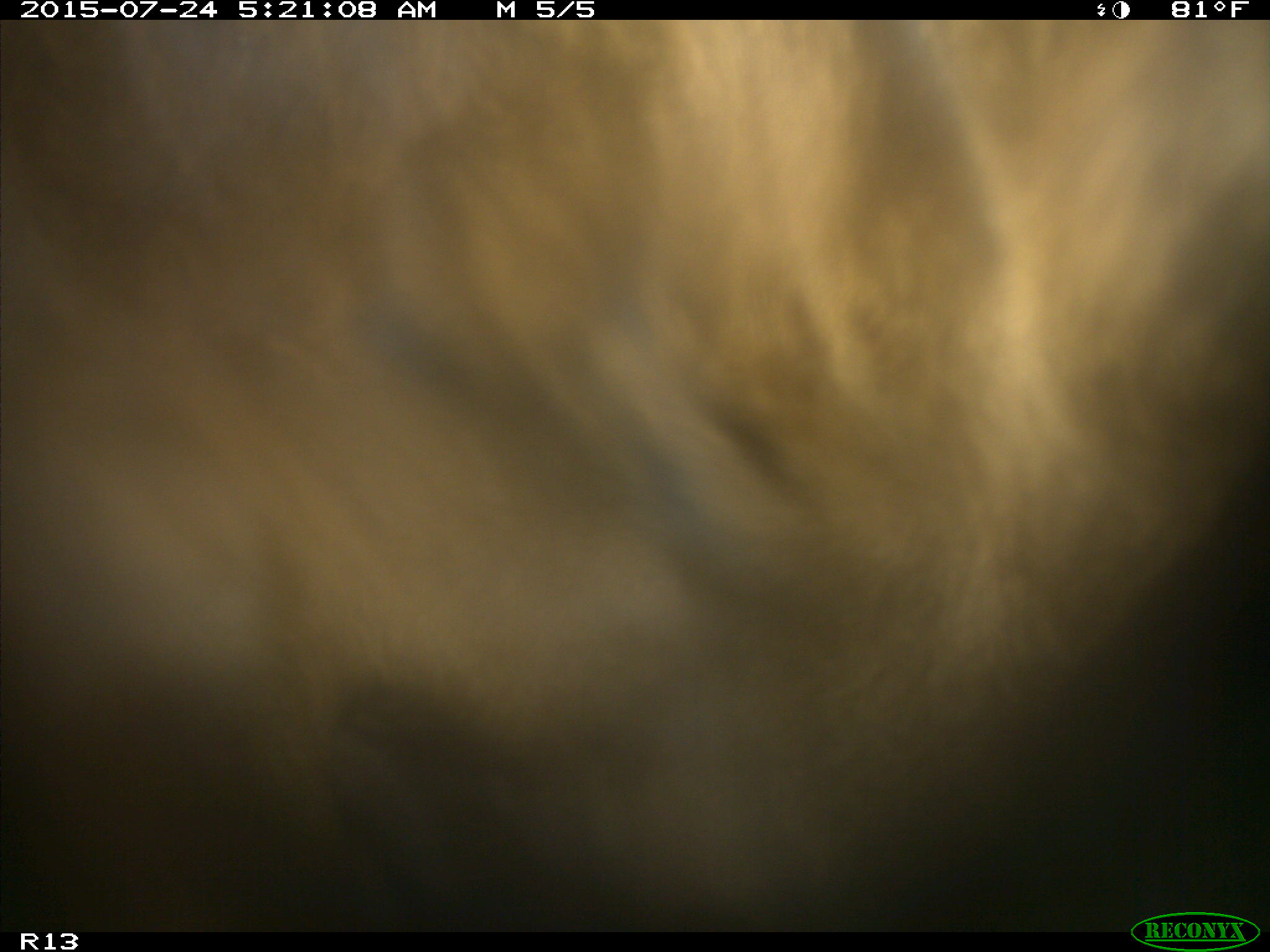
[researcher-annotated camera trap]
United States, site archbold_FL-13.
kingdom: Animalia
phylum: Chordata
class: Mammalia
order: Artiodactyla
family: Bovidae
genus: Bos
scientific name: Bos taurus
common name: domestic cow